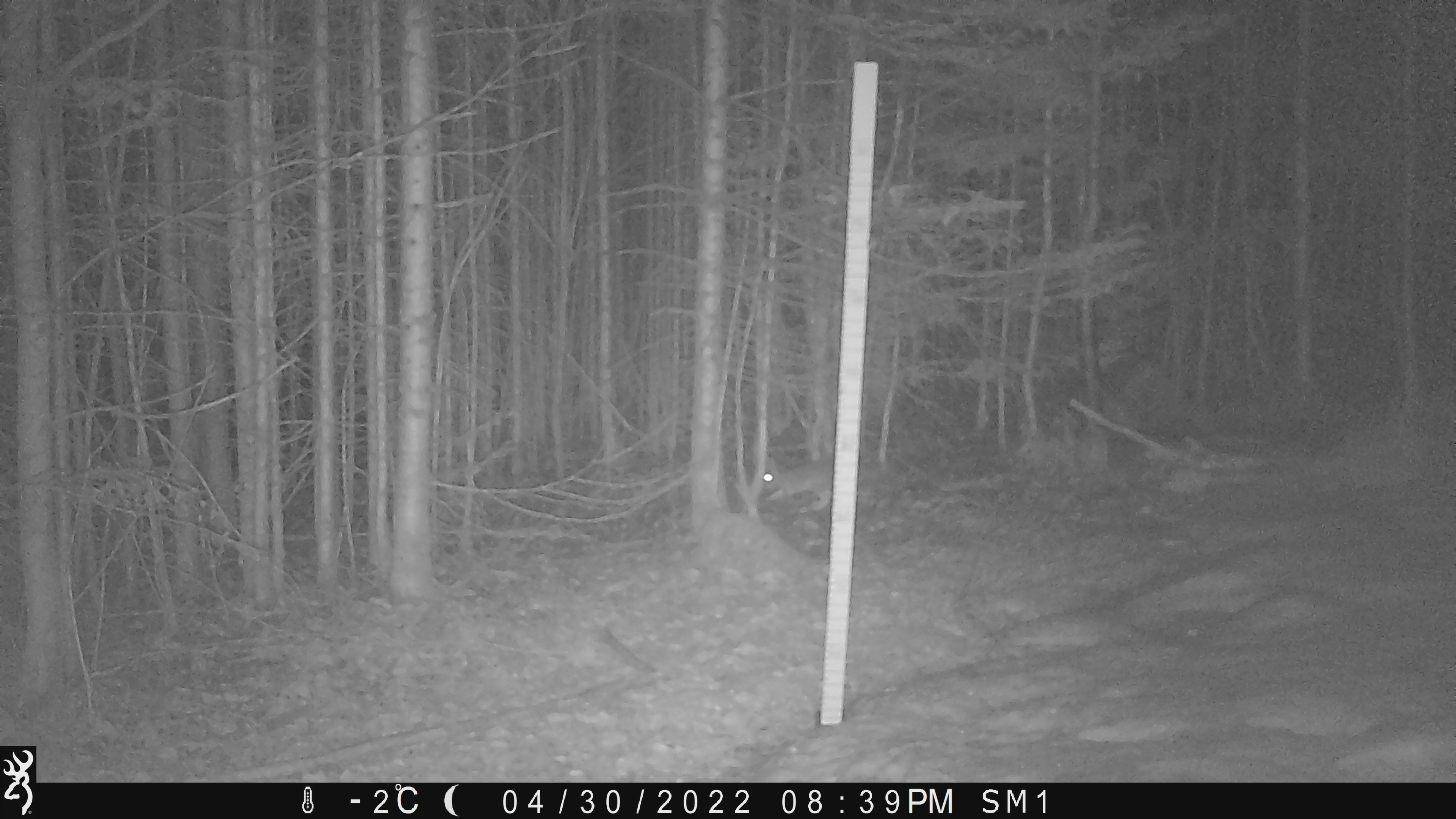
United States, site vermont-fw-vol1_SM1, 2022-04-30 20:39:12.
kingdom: Animalia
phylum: Chordata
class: Mammalia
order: Lagomorpha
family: Leporidae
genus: Lepus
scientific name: Lepus americanus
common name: snowshoe hare